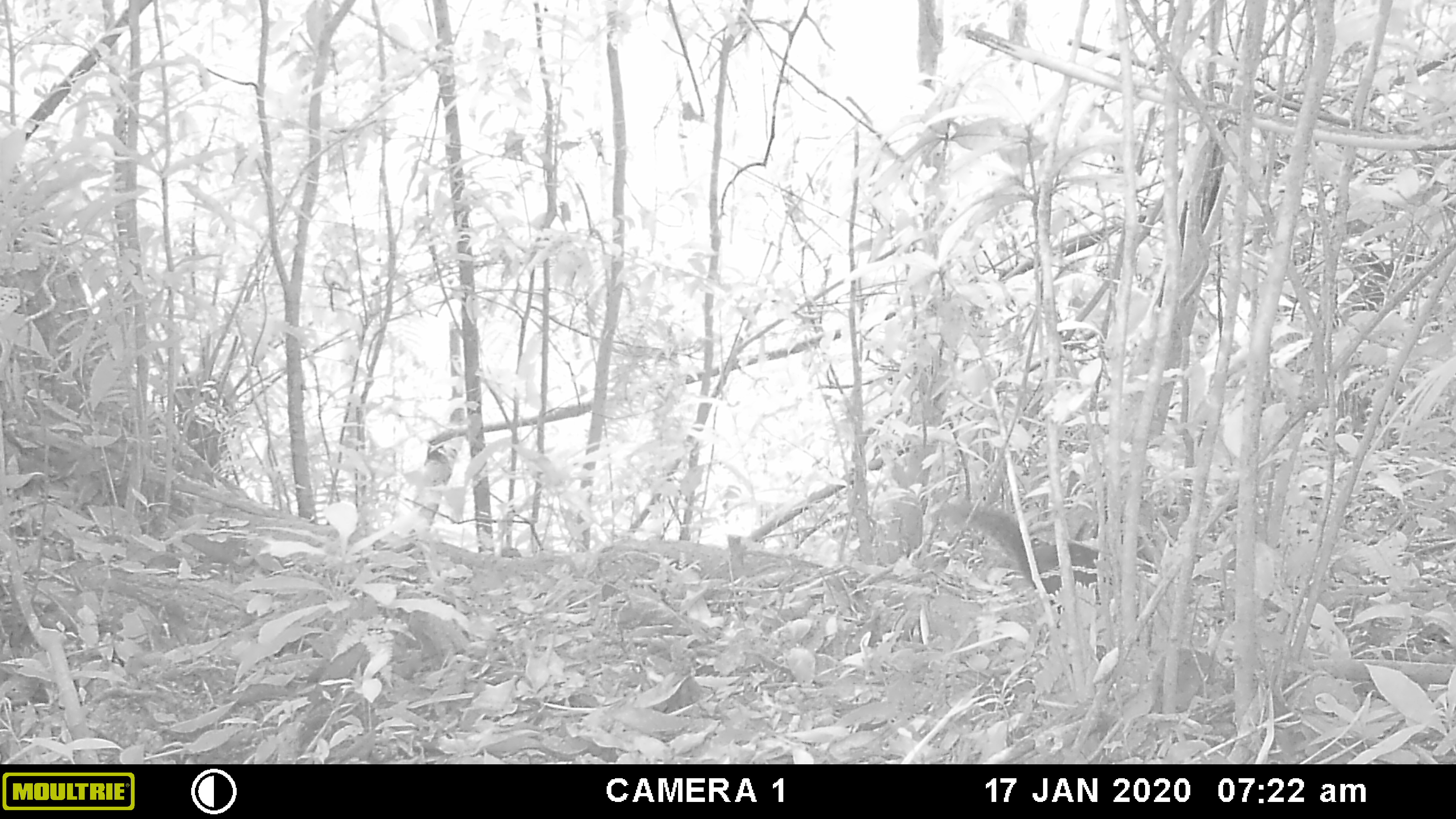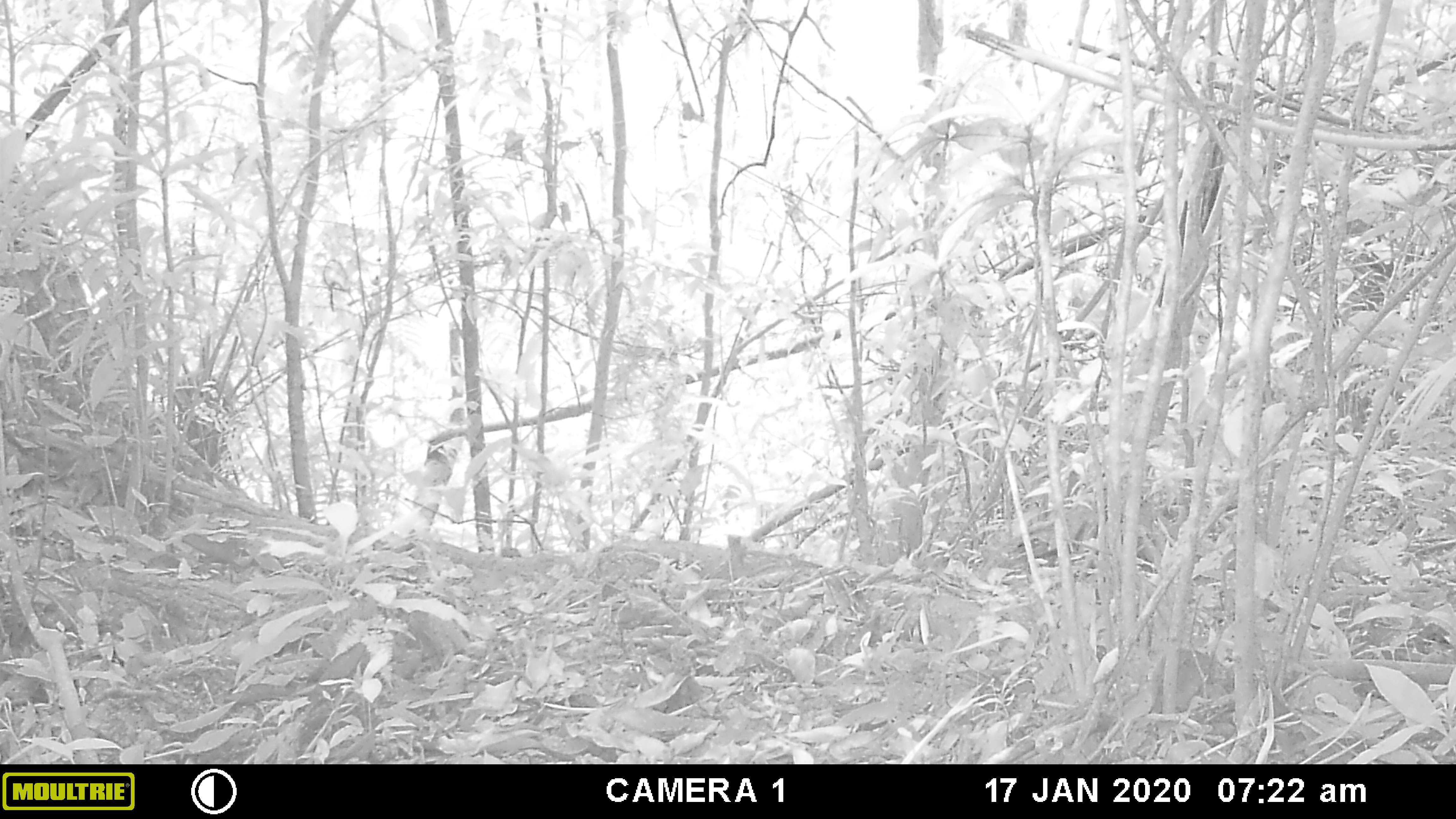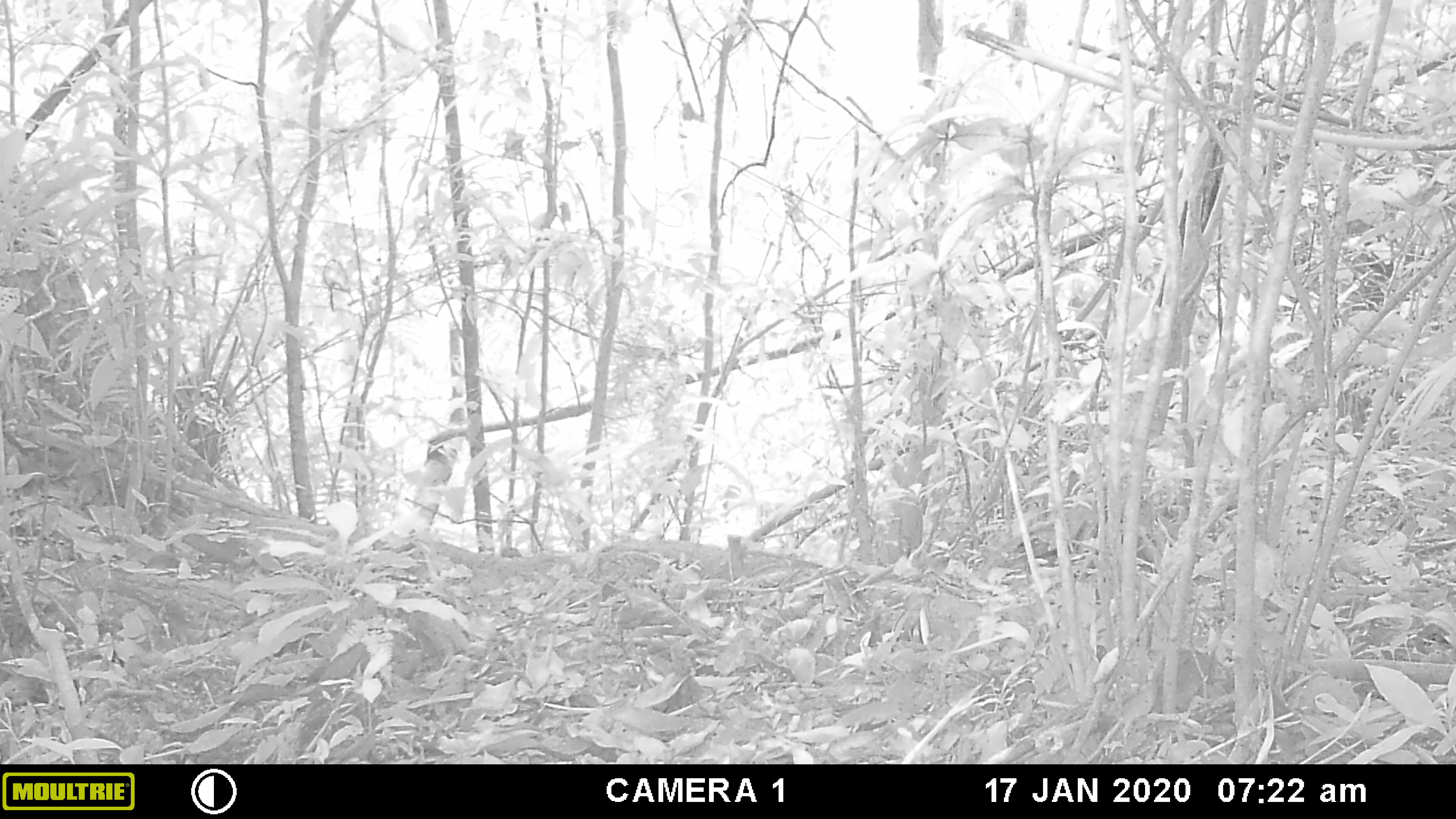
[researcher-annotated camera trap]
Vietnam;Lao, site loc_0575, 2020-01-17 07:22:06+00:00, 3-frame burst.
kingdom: Animalia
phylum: Chordata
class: Mammalia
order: Rodentia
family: Sciuridae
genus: Dremomys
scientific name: Dremomys rufigenis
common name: red-cheeked squirrel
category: red cheeked squirrel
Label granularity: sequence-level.